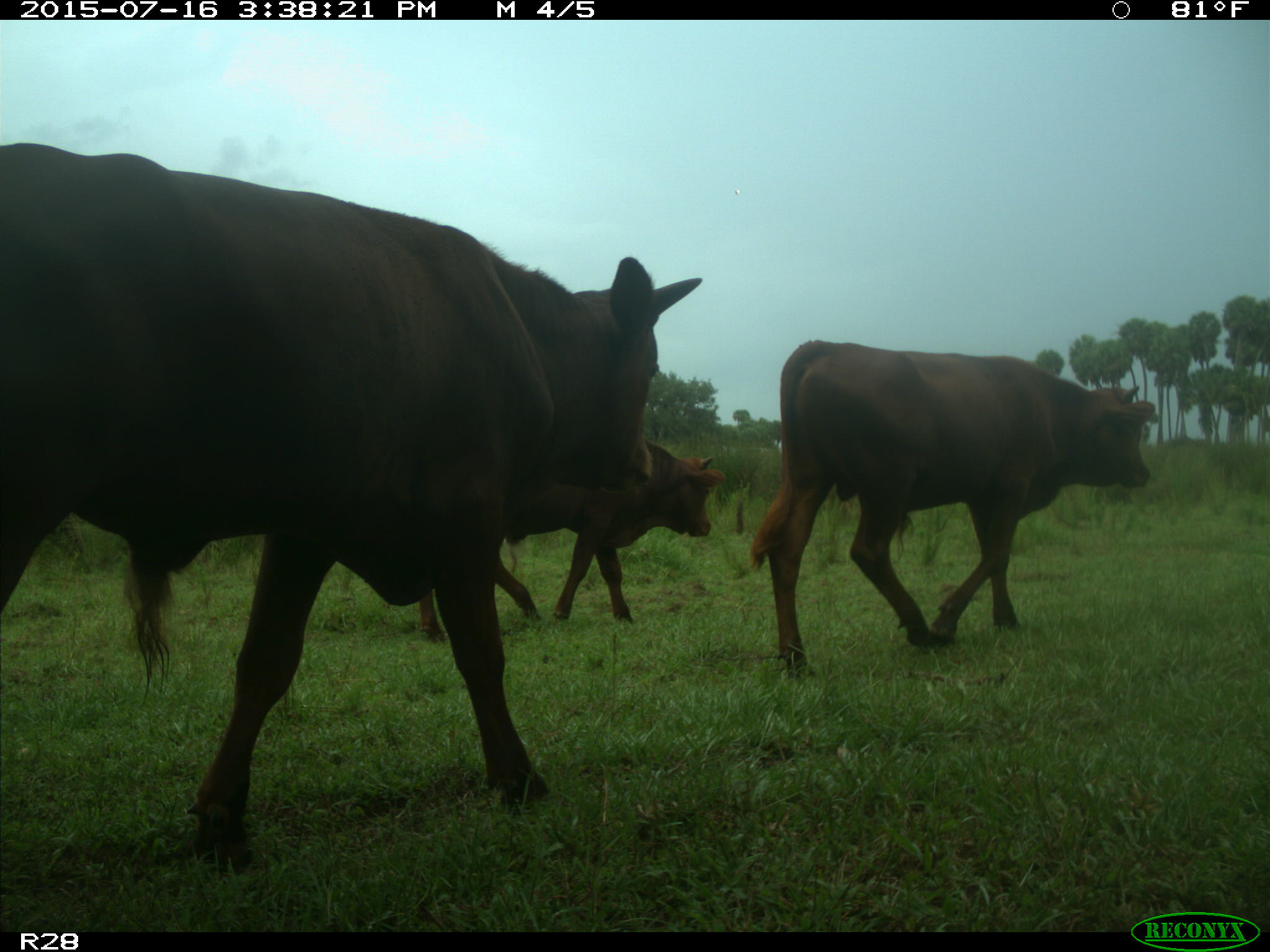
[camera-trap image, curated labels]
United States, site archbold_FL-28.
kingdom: Animalia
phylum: Chordata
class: Mammalia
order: Artiodactyla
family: Bovidae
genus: Bos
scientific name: Bos taurus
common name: domestic cow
Bos taurus (domestic cow).